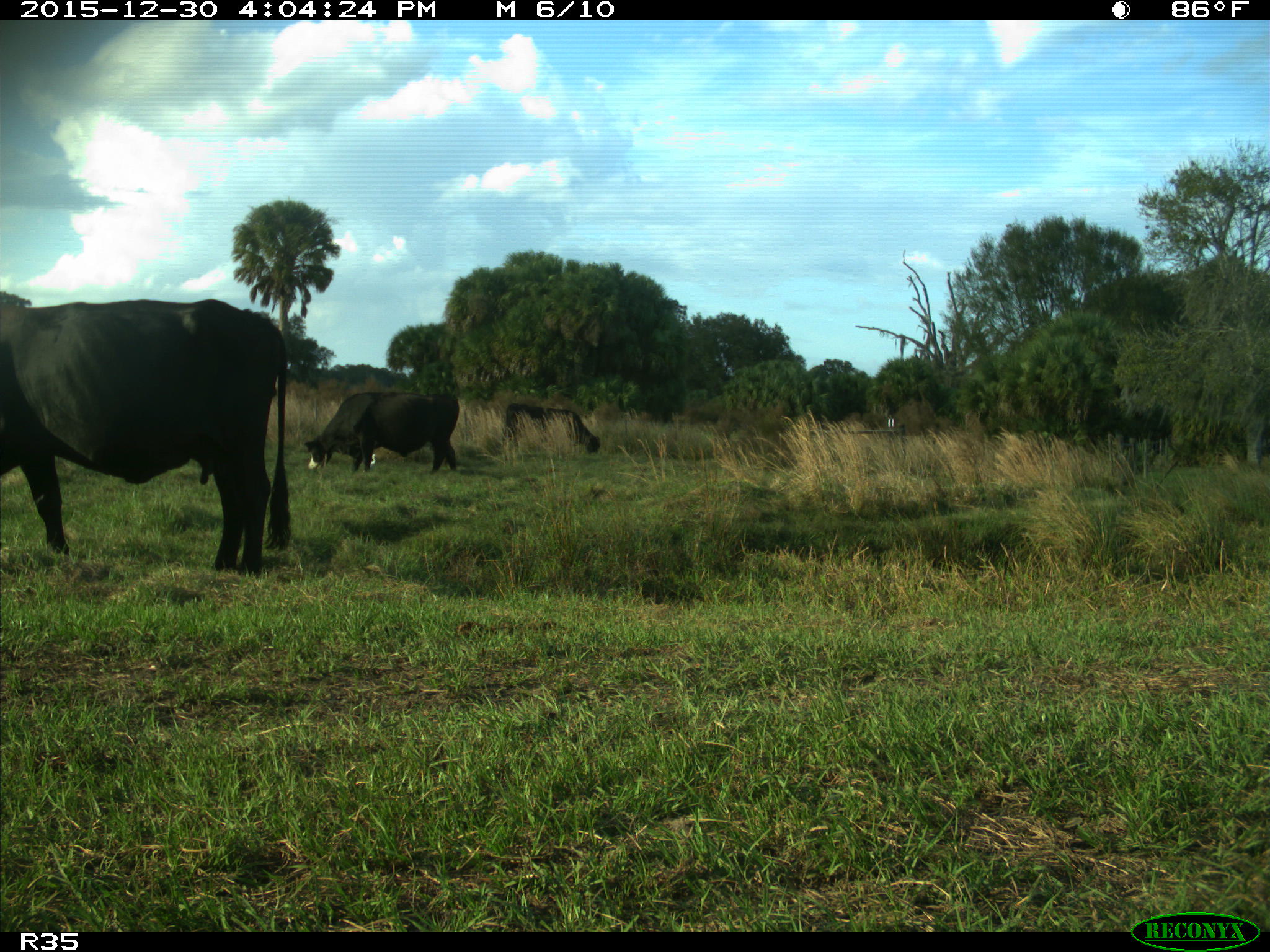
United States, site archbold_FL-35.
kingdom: Animalia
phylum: Chordata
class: Mammalia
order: Artiodactyla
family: Bovidae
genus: Bos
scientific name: Bos taurus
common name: domestic cow